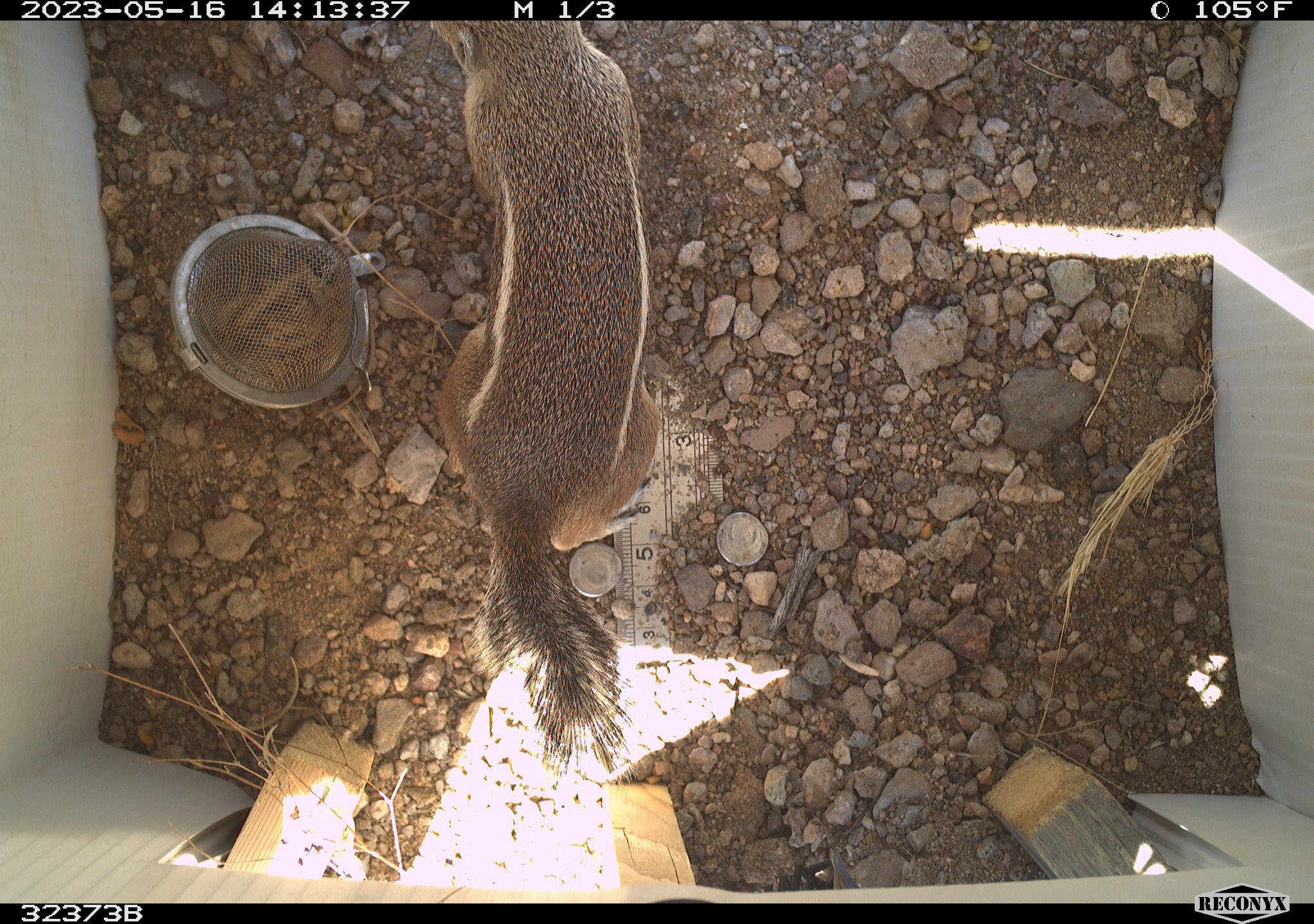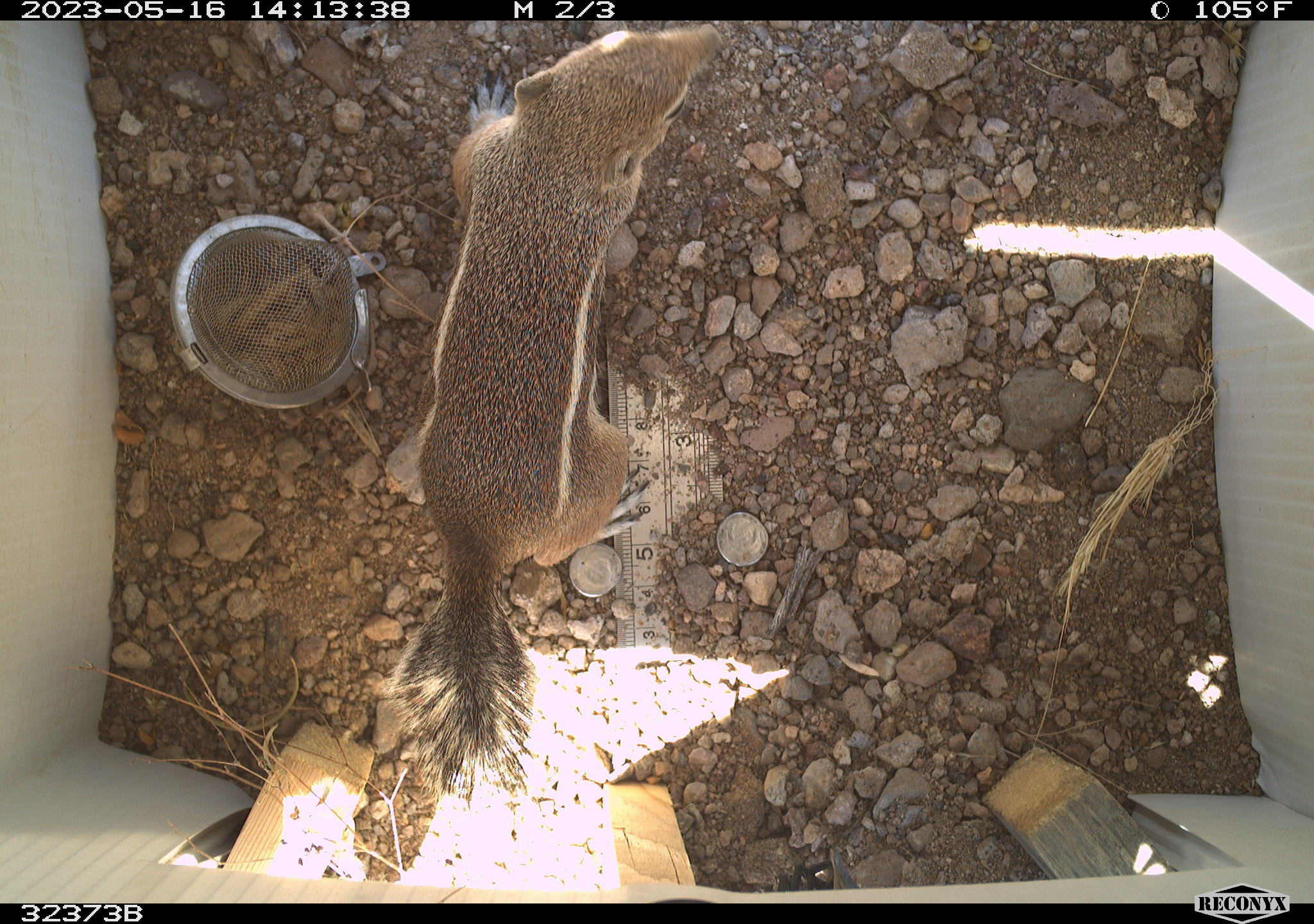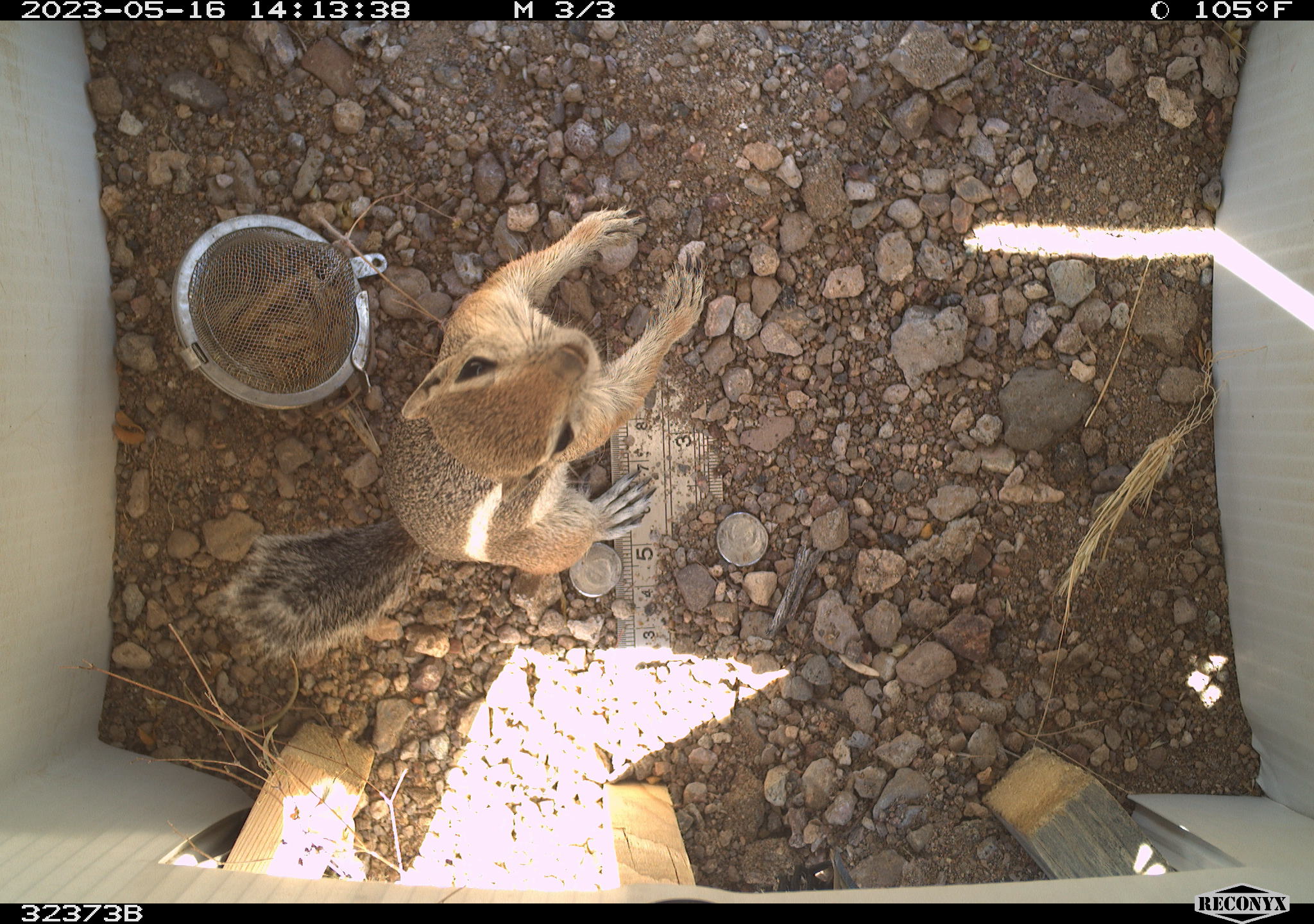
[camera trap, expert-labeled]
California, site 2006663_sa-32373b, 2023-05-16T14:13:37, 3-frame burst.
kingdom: Animalia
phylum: Chordata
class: Mammalia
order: Rodentia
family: Sciuridae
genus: Ammospermophilus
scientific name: Ammospermophilus leucurus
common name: white-tailed antelope squirrel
White-tailed antelope squirrel (Ammospermophilus leucurus).